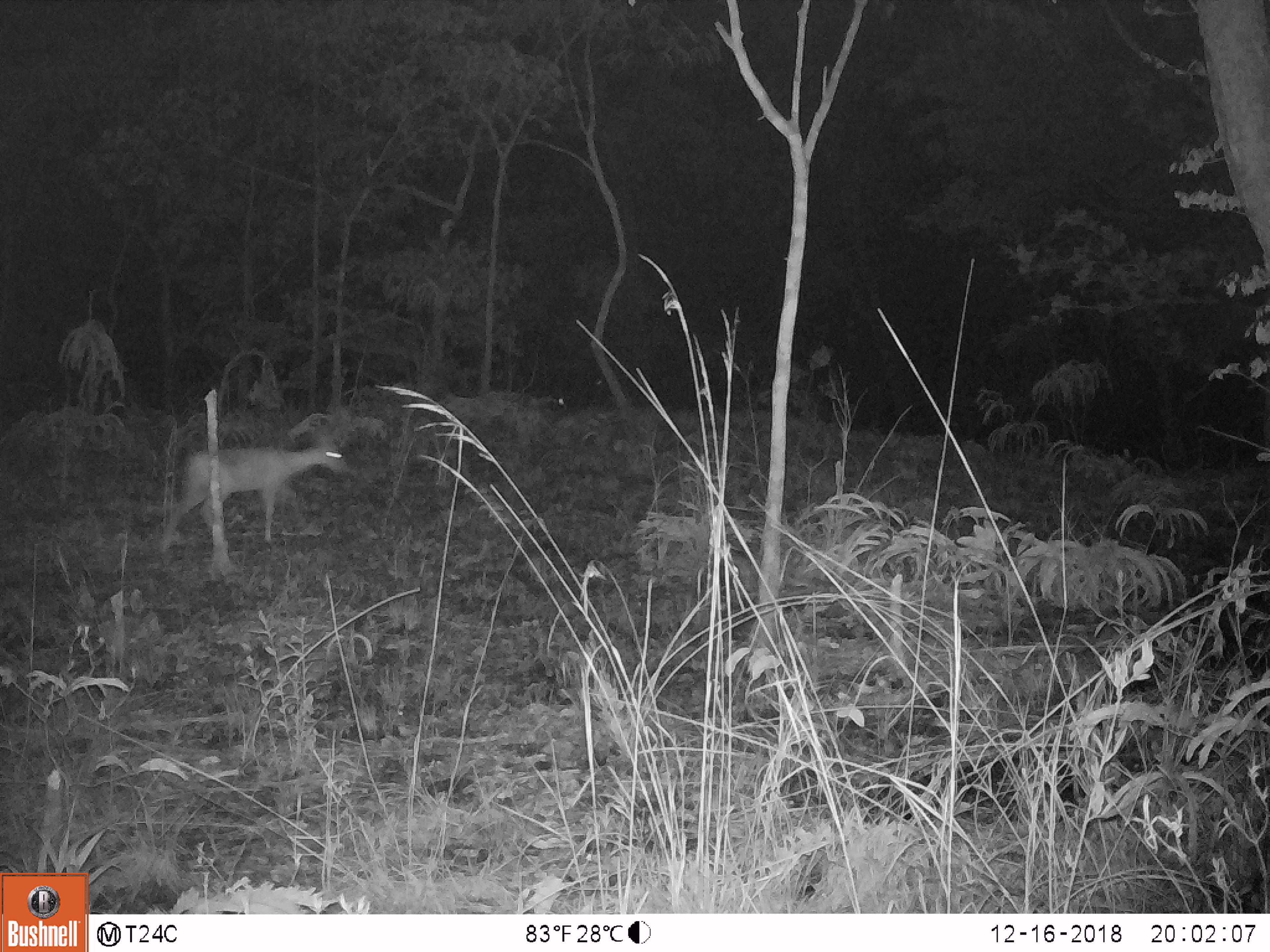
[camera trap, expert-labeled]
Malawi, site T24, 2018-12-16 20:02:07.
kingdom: Animalia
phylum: Chordata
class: Mammalia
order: Artiodactyla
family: Bovidae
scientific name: Antilopinae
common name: small antelope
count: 1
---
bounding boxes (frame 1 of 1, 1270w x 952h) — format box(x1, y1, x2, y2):
small antelope: box(145, 419, 359, 559)